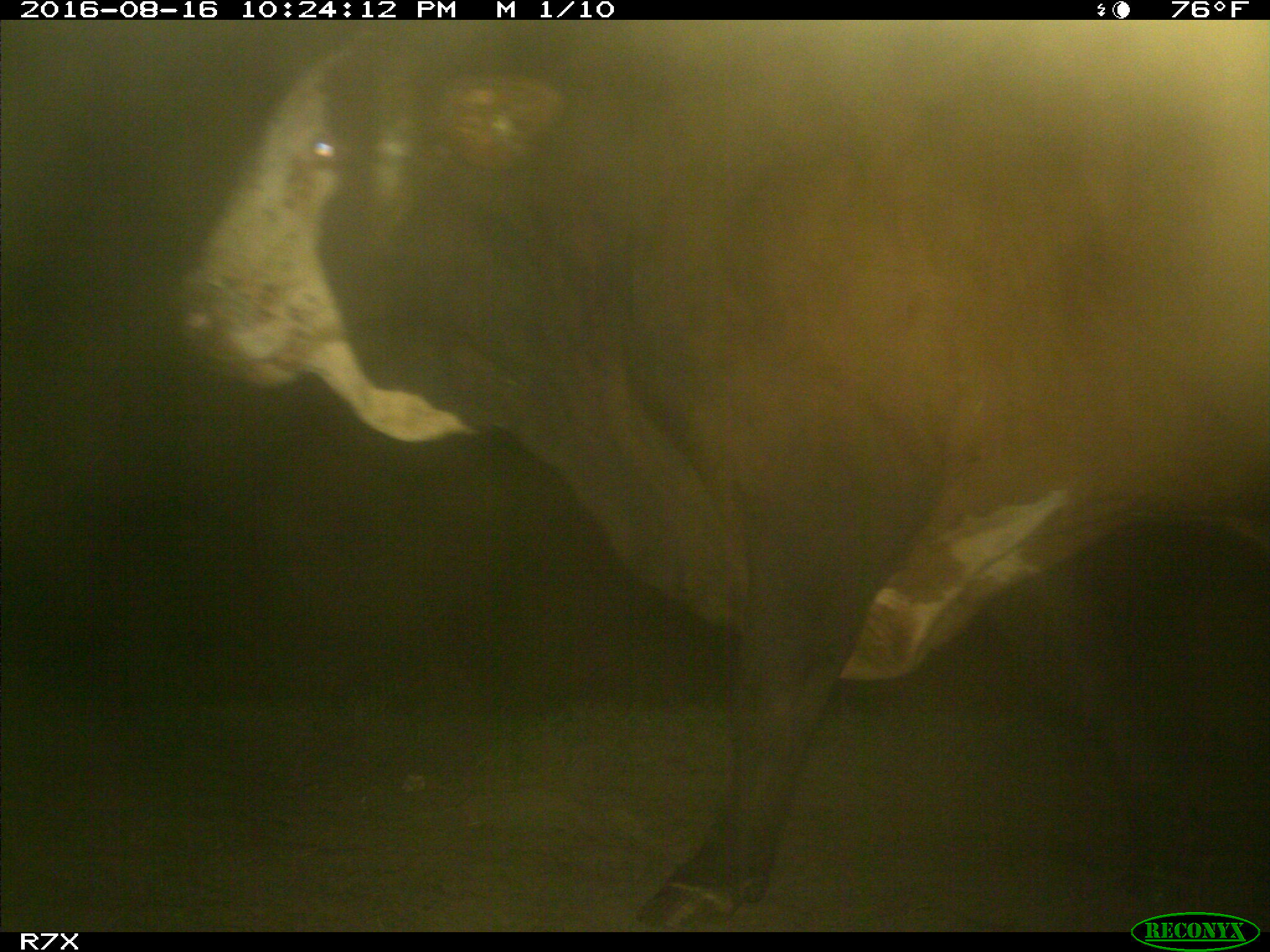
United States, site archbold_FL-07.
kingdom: Animalia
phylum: Chordata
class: Mammalia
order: Artiodactyla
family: Bovidae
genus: Bos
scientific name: Bos taurus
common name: domestic cow